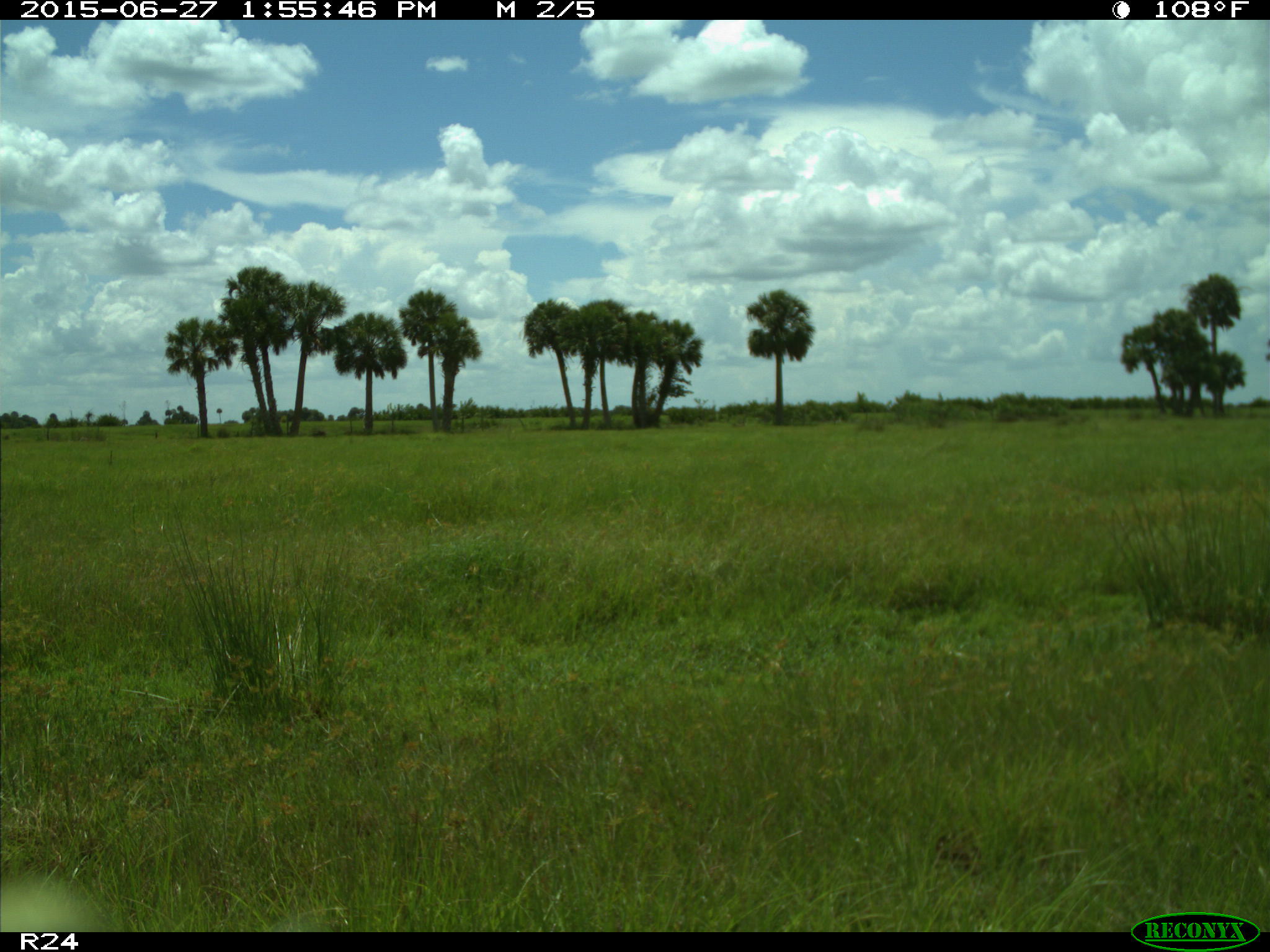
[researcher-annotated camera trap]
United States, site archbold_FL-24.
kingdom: Animalia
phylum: Chordata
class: Mammalia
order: Artiodactyla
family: Bovidae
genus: Bos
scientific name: Bos taurus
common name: domestic cow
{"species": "Bos taurus (domestic cow)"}